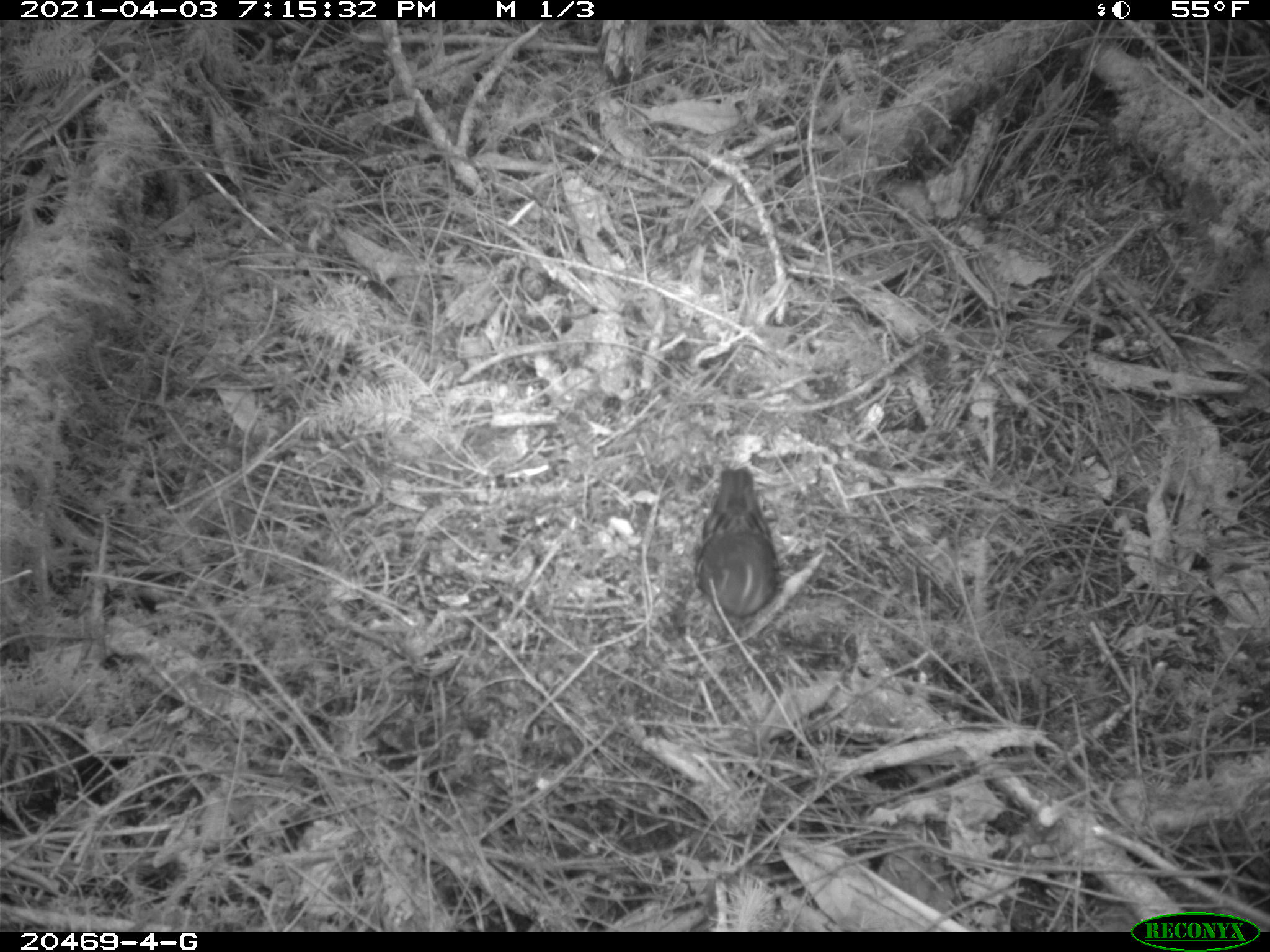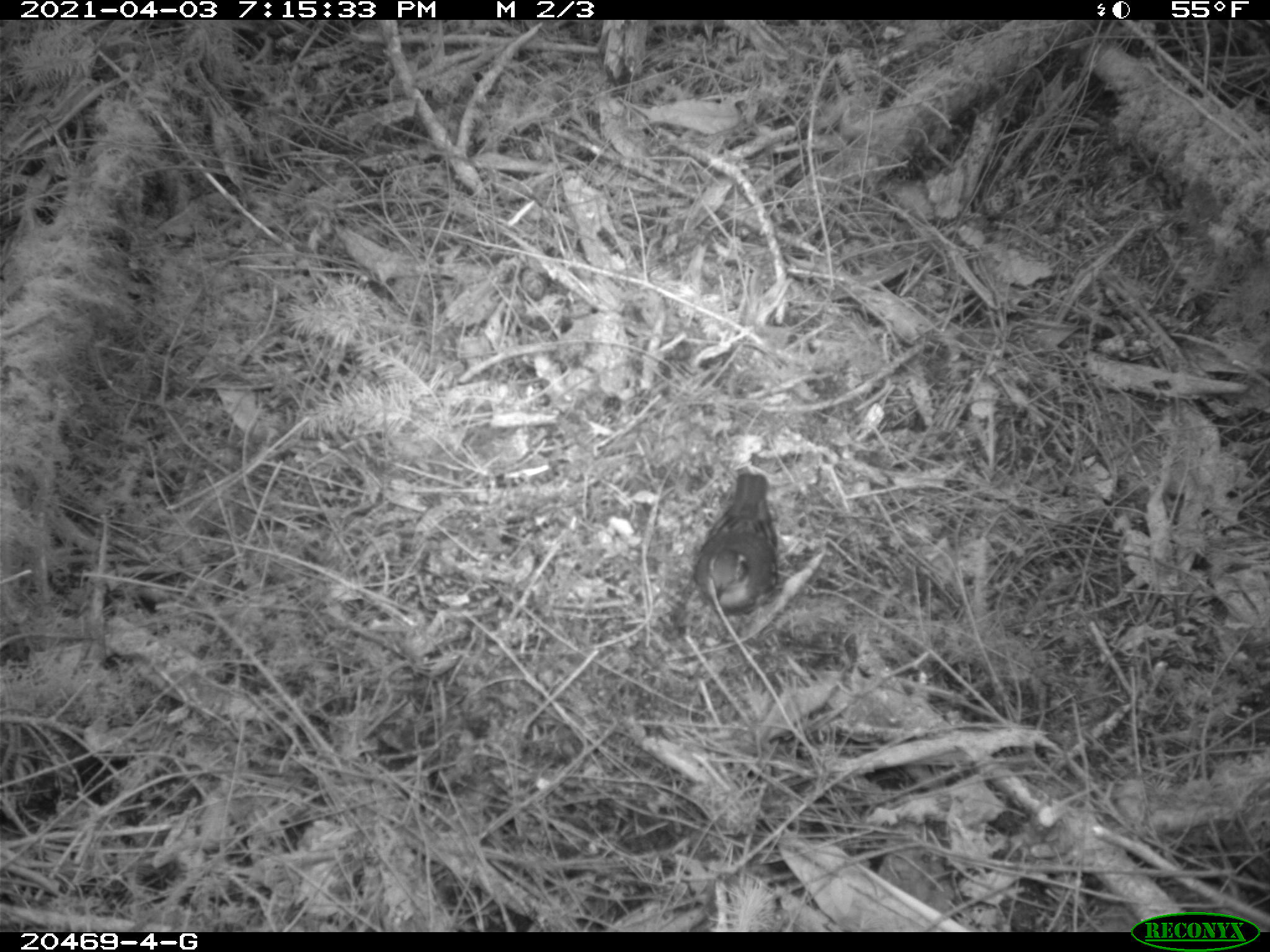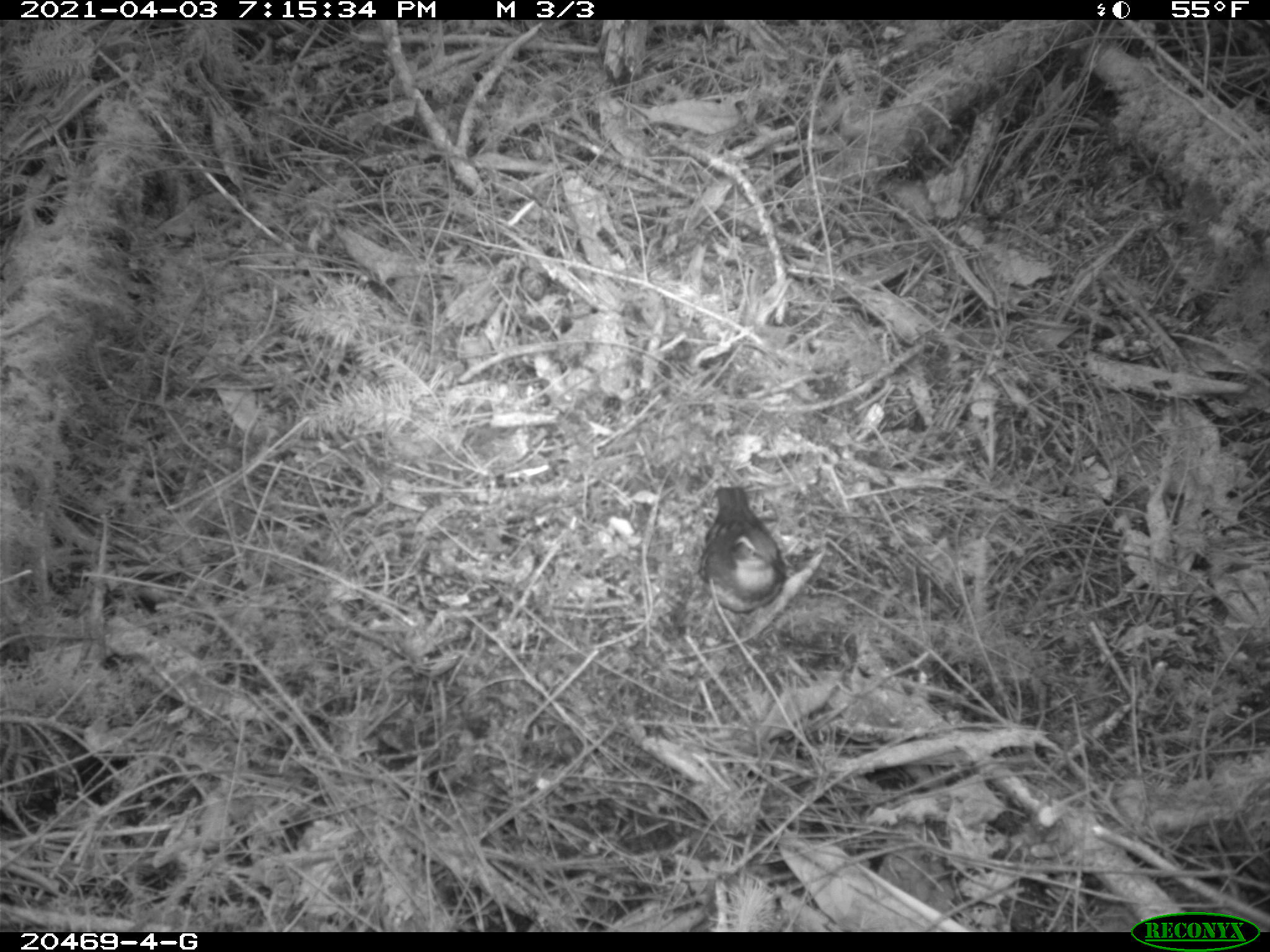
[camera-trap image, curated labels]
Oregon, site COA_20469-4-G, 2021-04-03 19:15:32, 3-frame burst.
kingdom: Animalia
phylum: Chordata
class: Aves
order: Passeriformes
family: Turdidae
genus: Ixoreus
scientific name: Ixoreus naevius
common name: varied thrush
Varied thrush (Ixoreus naevius).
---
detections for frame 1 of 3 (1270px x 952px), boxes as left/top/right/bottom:
varied thrush: 640/443/827/655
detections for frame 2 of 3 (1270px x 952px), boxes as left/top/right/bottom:
varied thrush: 648/453/834/645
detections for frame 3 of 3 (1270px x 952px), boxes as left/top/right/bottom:
varied thrush: 671/435/843/633